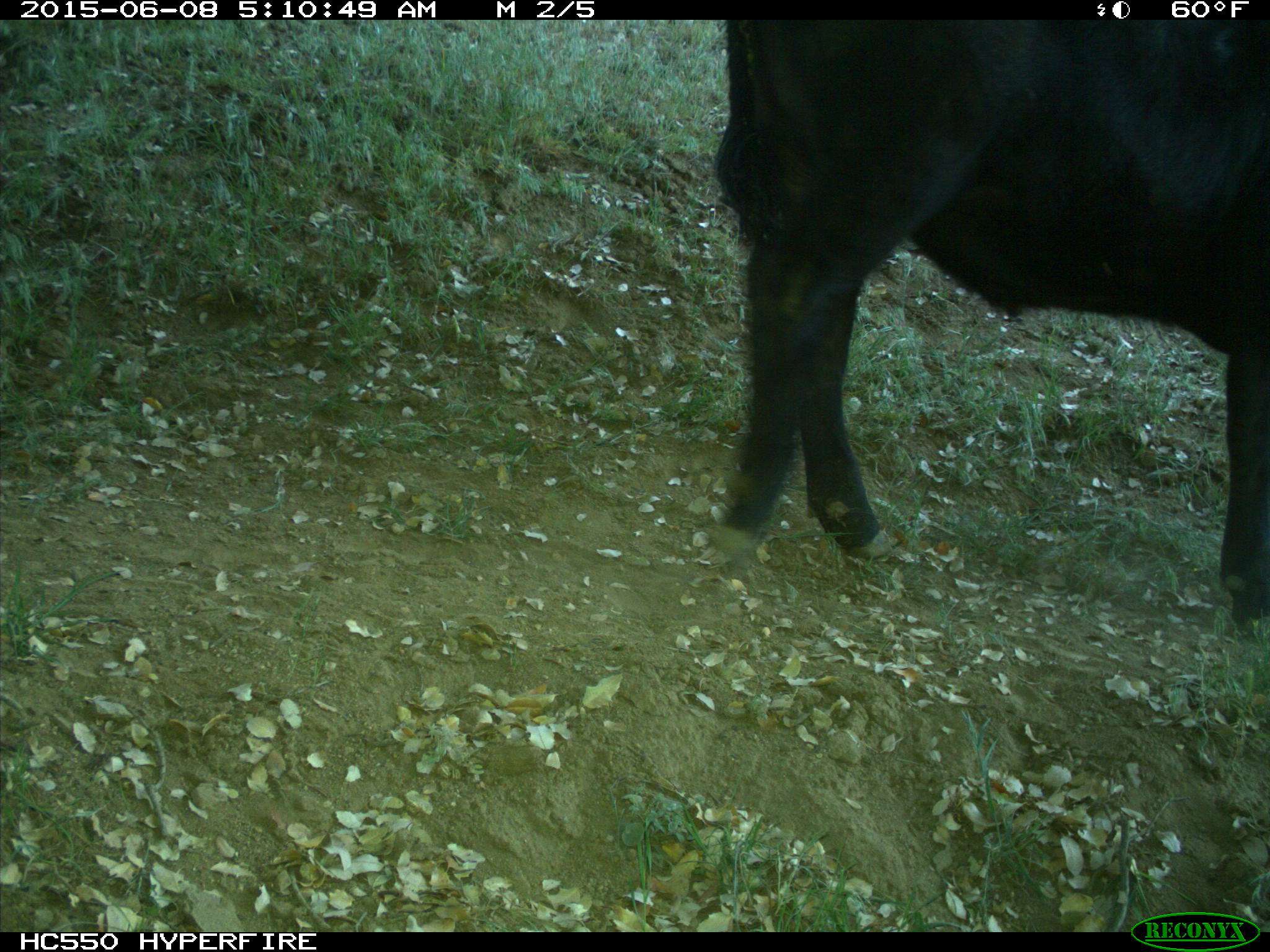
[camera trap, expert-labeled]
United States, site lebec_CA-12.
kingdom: Animalia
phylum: Chordata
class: Mammalia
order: Artiodactyla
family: Bovidae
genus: Bos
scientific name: Bos taurus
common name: domestic cow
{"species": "Bos taurus (domestic cow)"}